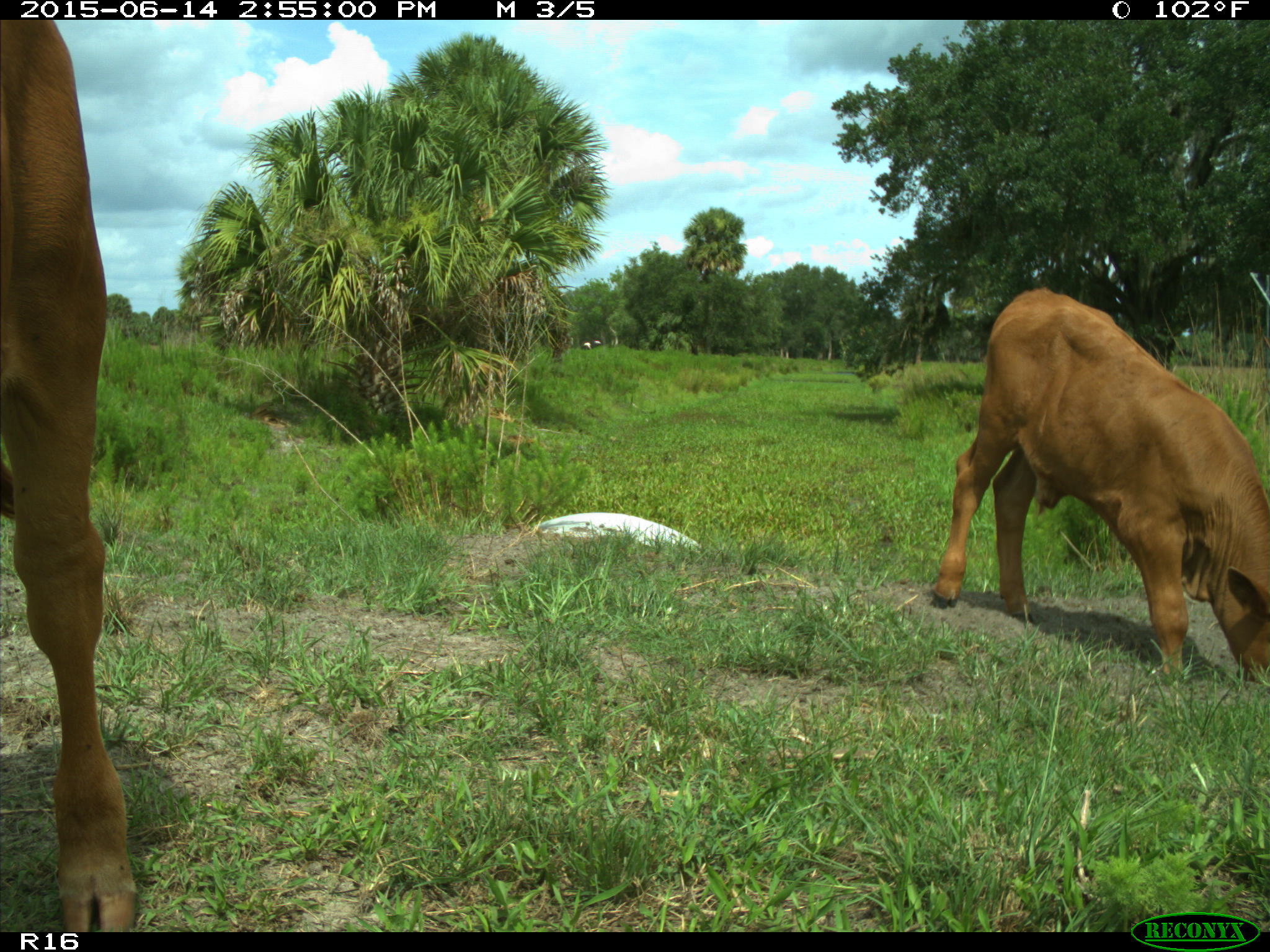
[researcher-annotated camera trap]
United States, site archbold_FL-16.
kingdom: Animalia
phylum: Chordata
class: Mammalia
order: Artiodactyla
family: Bovidae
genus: Bos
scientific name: Bos taurus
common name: domestic cow